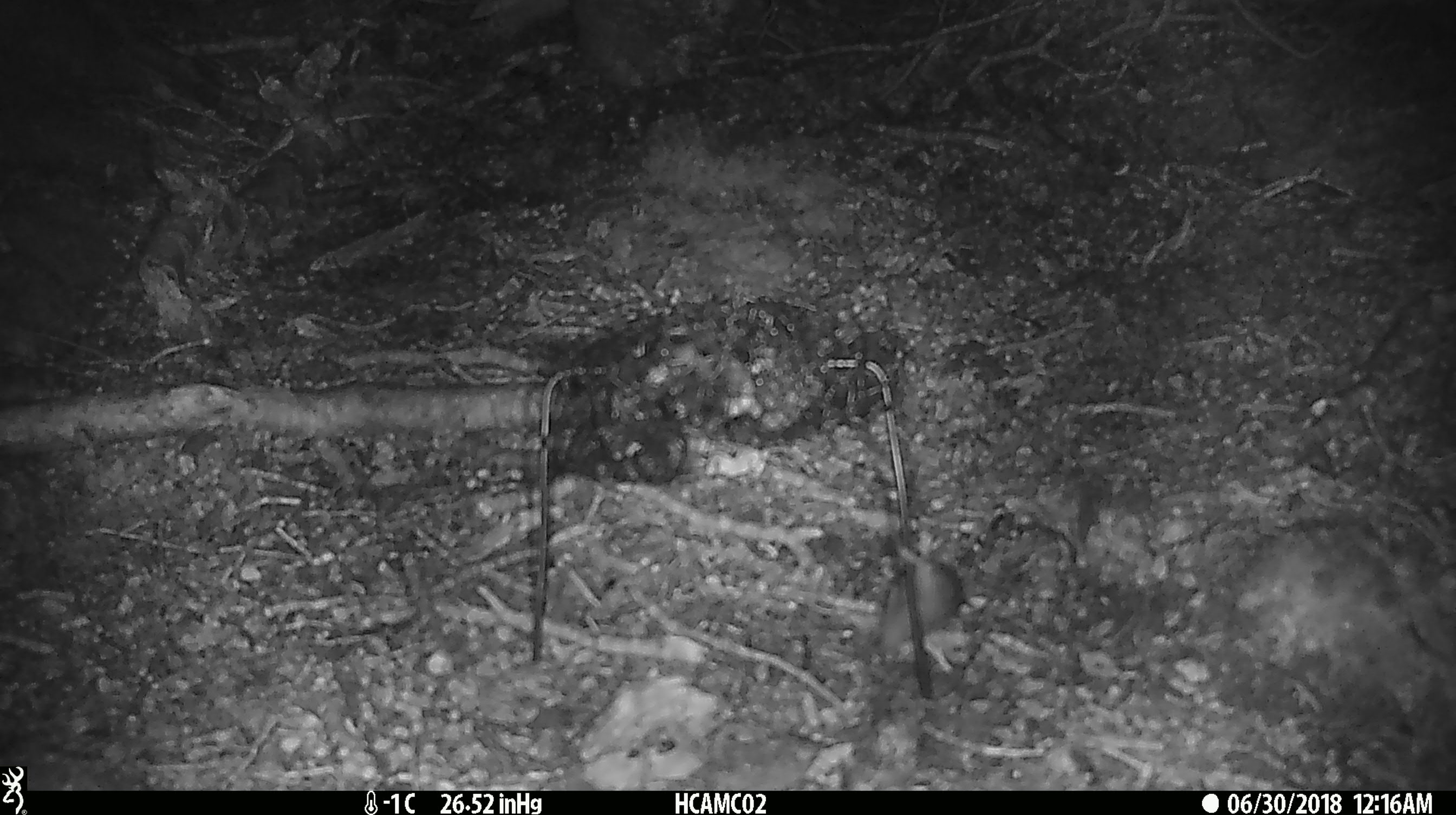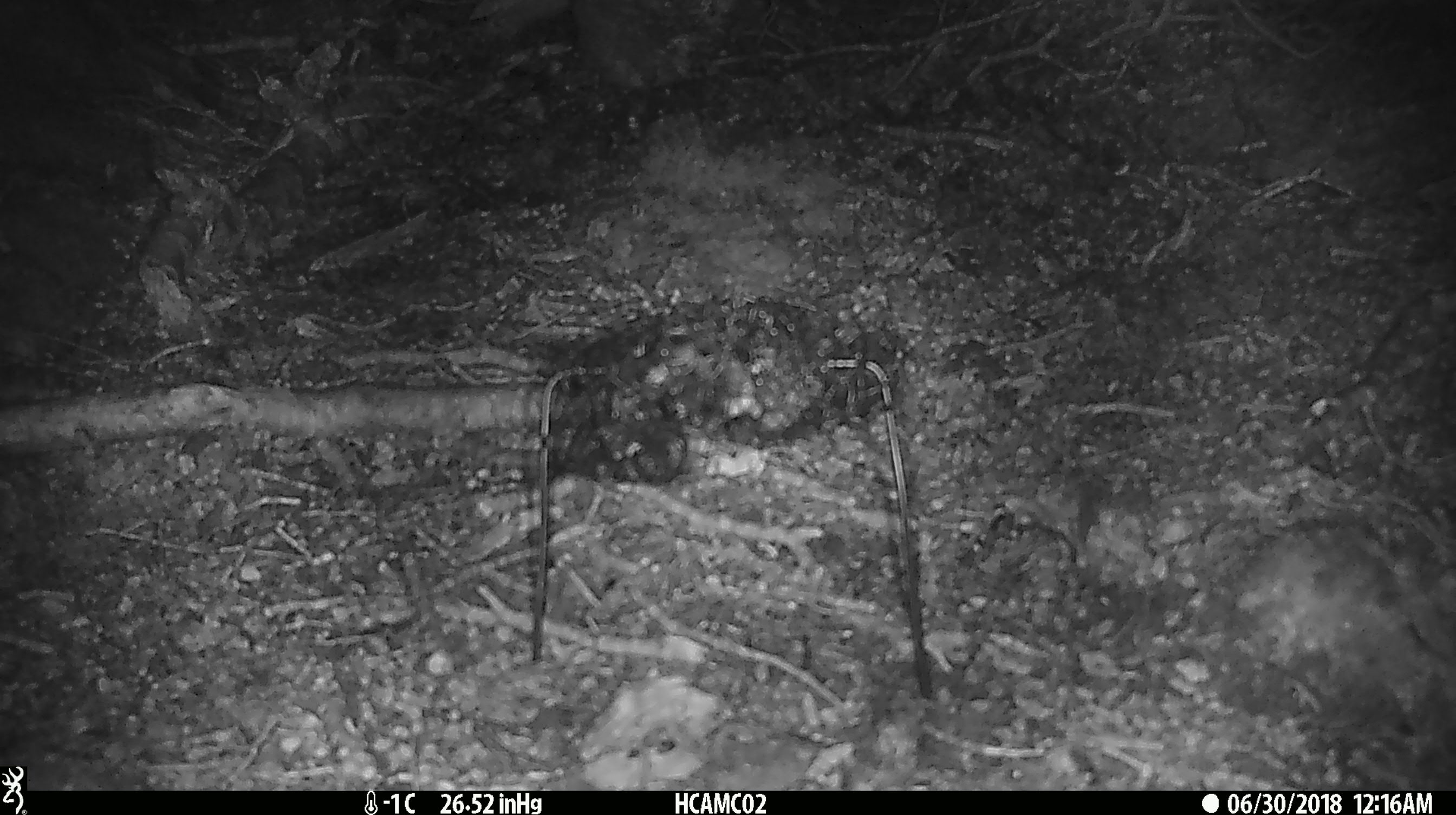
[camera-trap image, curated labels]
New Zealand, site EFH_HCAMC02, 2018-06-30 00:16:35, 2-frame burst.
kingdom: Animalia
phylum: Chordata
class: Mammalia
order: Rodentia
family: Muridae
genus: Mus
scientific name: Mus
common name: mouse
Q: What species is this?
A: Mouse (Mus).